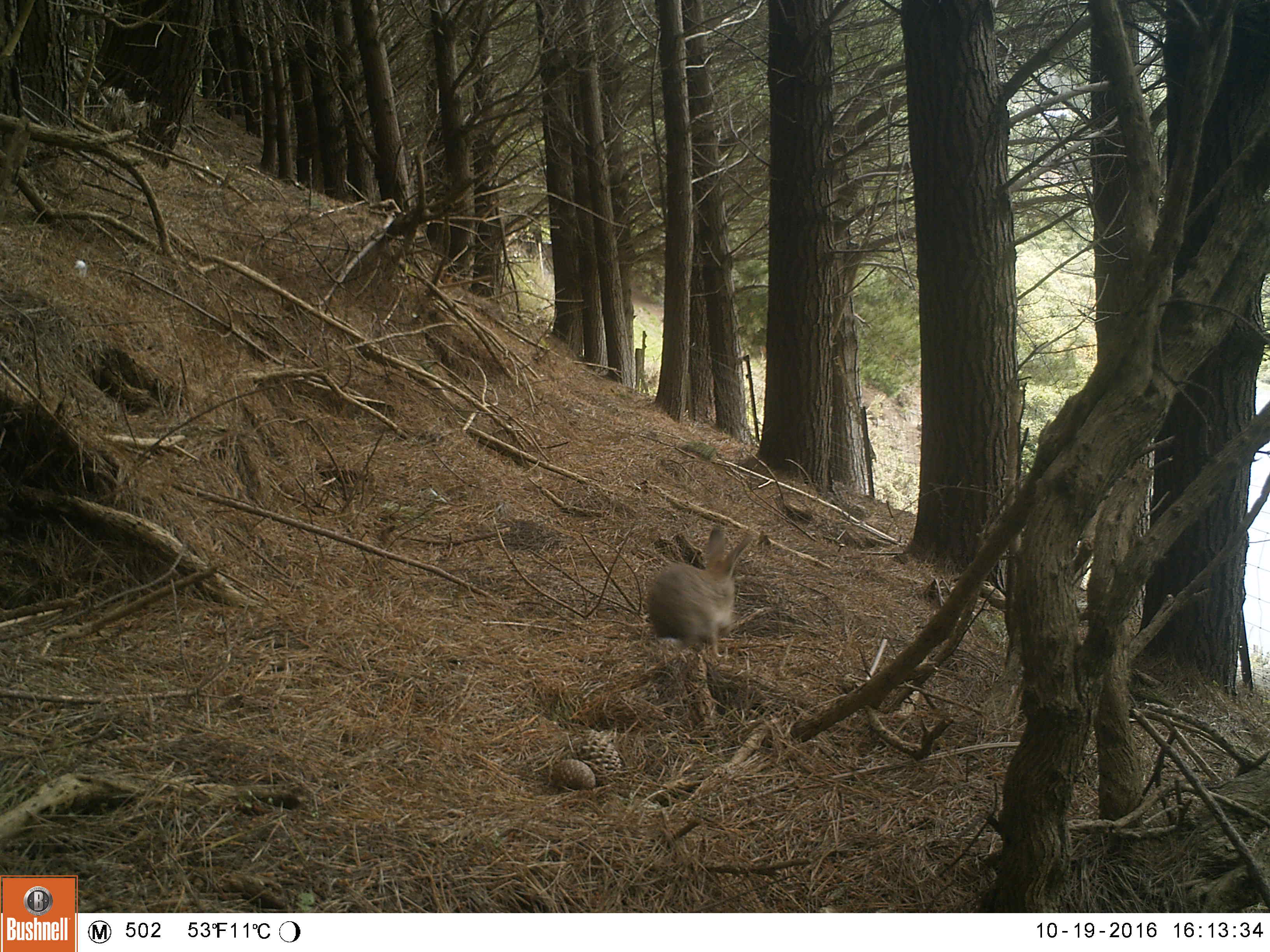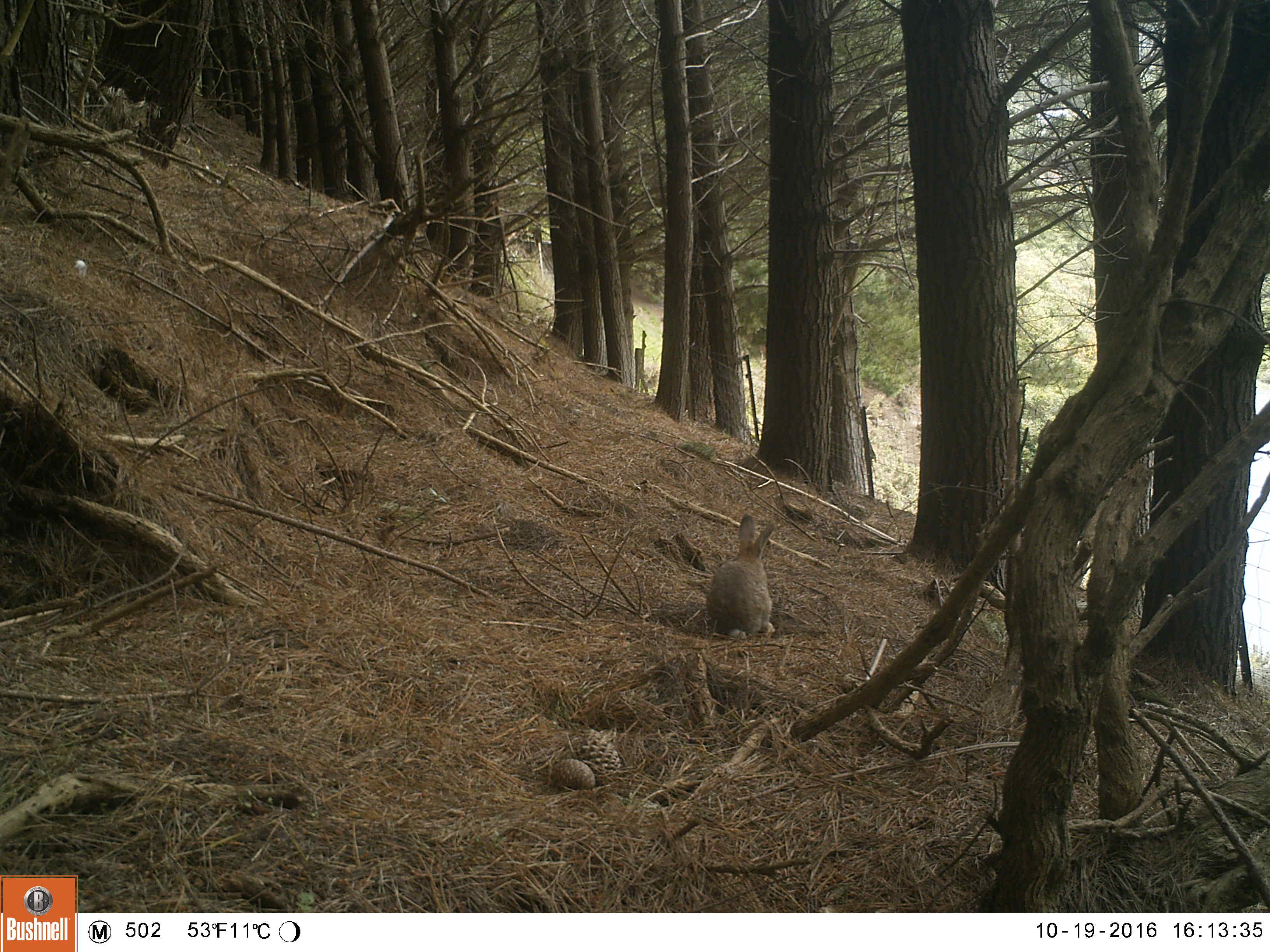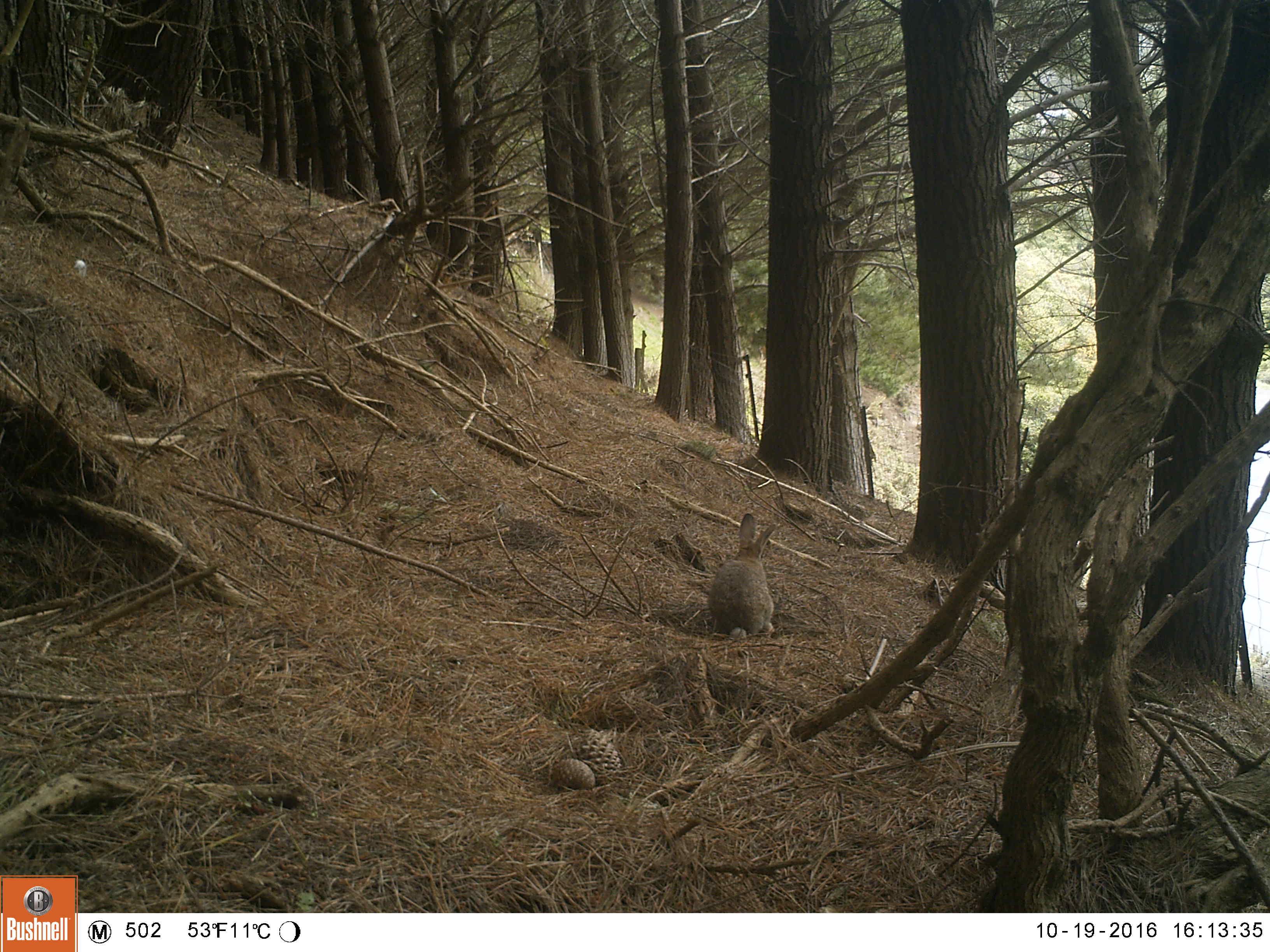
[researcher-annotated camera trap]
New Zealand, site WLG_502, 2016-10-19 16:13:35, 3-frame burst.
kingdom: Animalia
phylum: Chordata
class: Mammalia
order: Lagomorpha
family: Leporidae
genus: Oryctolagus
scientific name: Oryctolagus cuniculus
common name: european rabbit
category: rabbit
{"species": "rabbit (european rabbit) (Oryctolagus cuniculus)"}